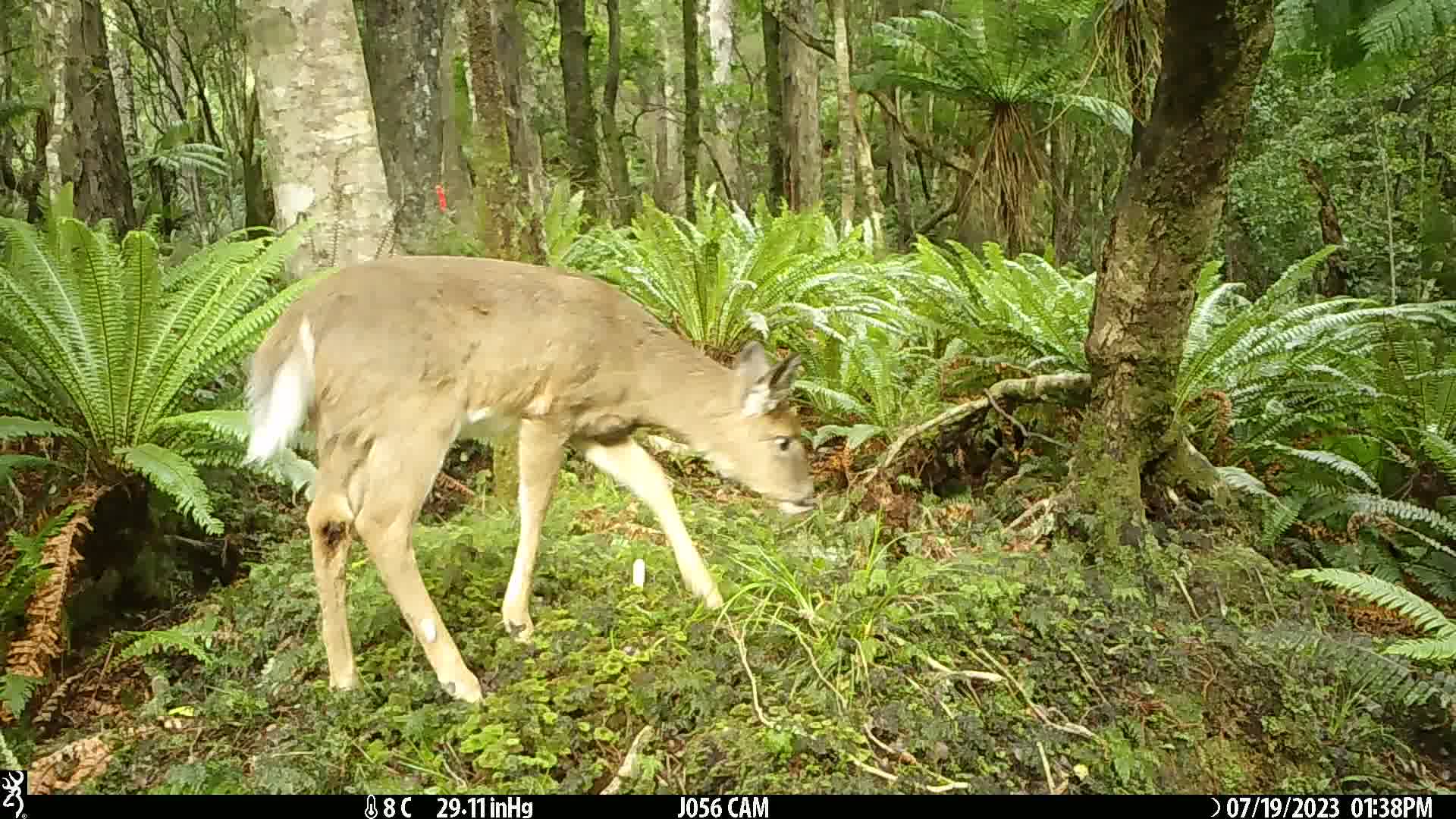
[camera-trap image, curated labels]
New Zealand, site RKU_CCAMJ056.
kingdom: Animalia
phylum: Chordata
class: Mammalia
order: Artiodactyla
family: Cervidae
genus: Odocoileus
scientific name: Odocoileus virginianus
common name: white-tailed deer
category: white tailed deer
White tailed deer (white-tailed deer) (Odocoileus virginianus).